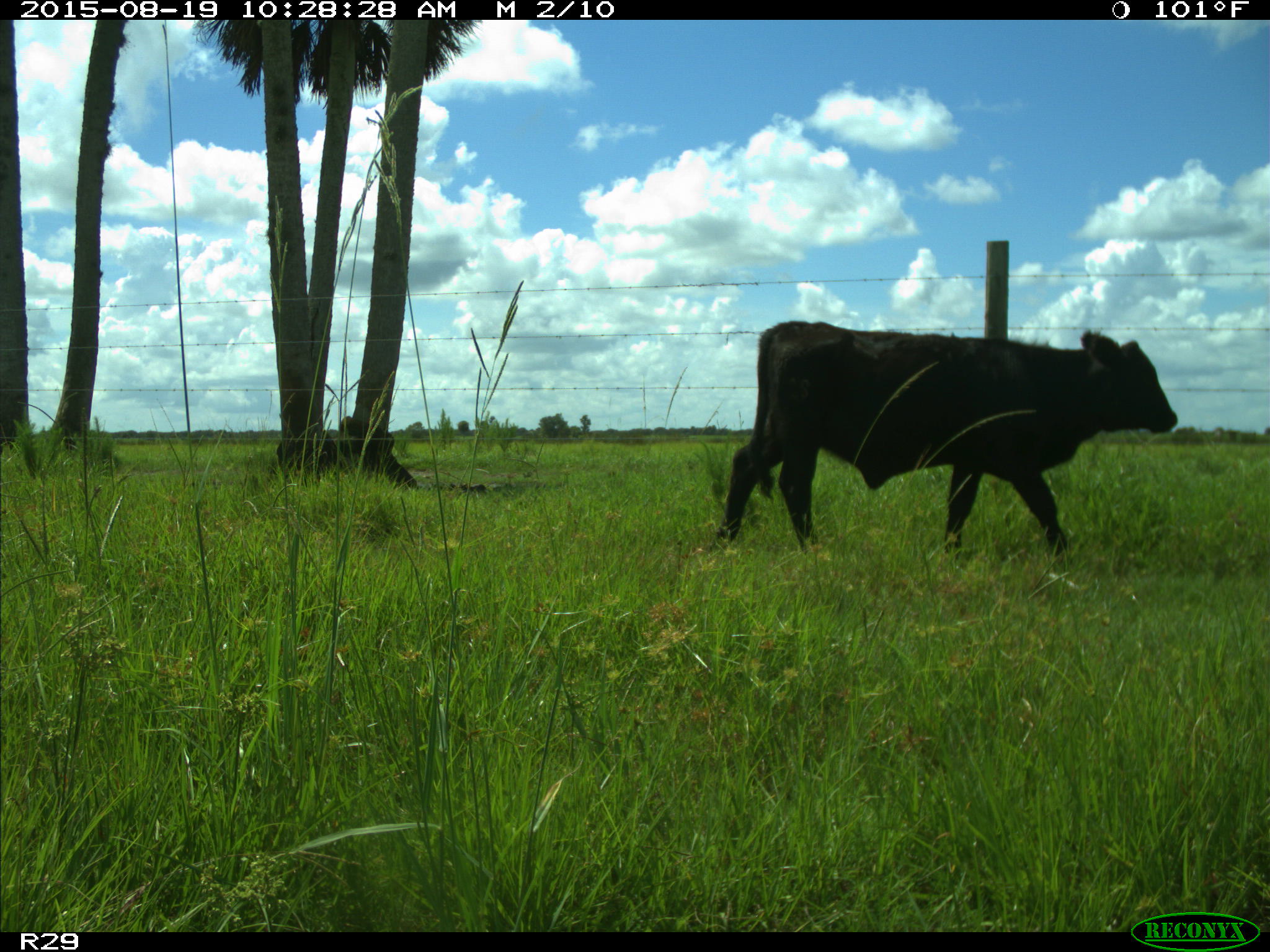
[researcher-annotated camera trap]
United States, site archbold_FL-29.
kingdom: Animalia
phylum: Chordata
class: Mammalia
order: Artiodactyla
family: Bovidae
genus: Bos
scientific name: Bos taurus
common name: domestic cow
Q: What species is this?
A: Bos taurus (domestic cow).